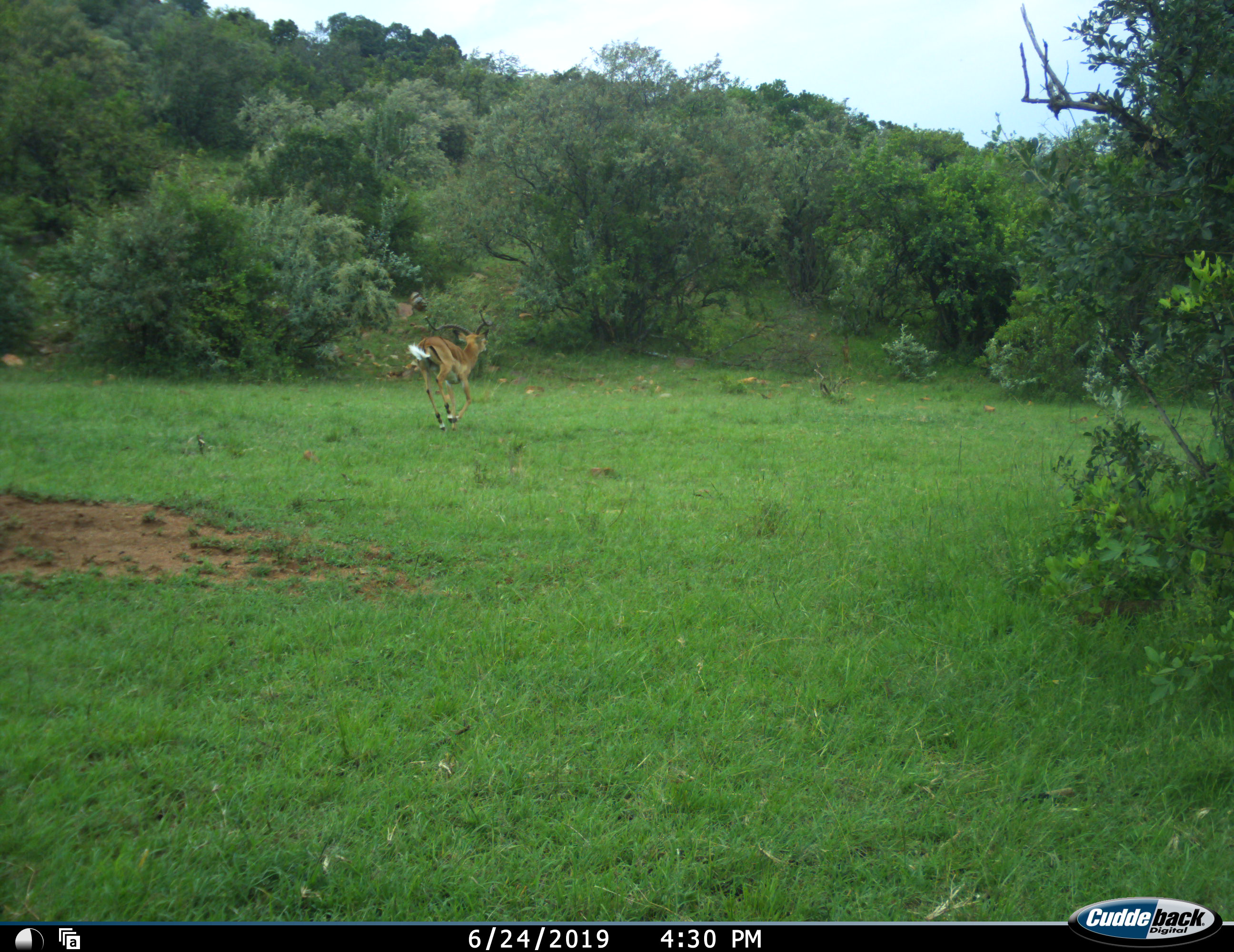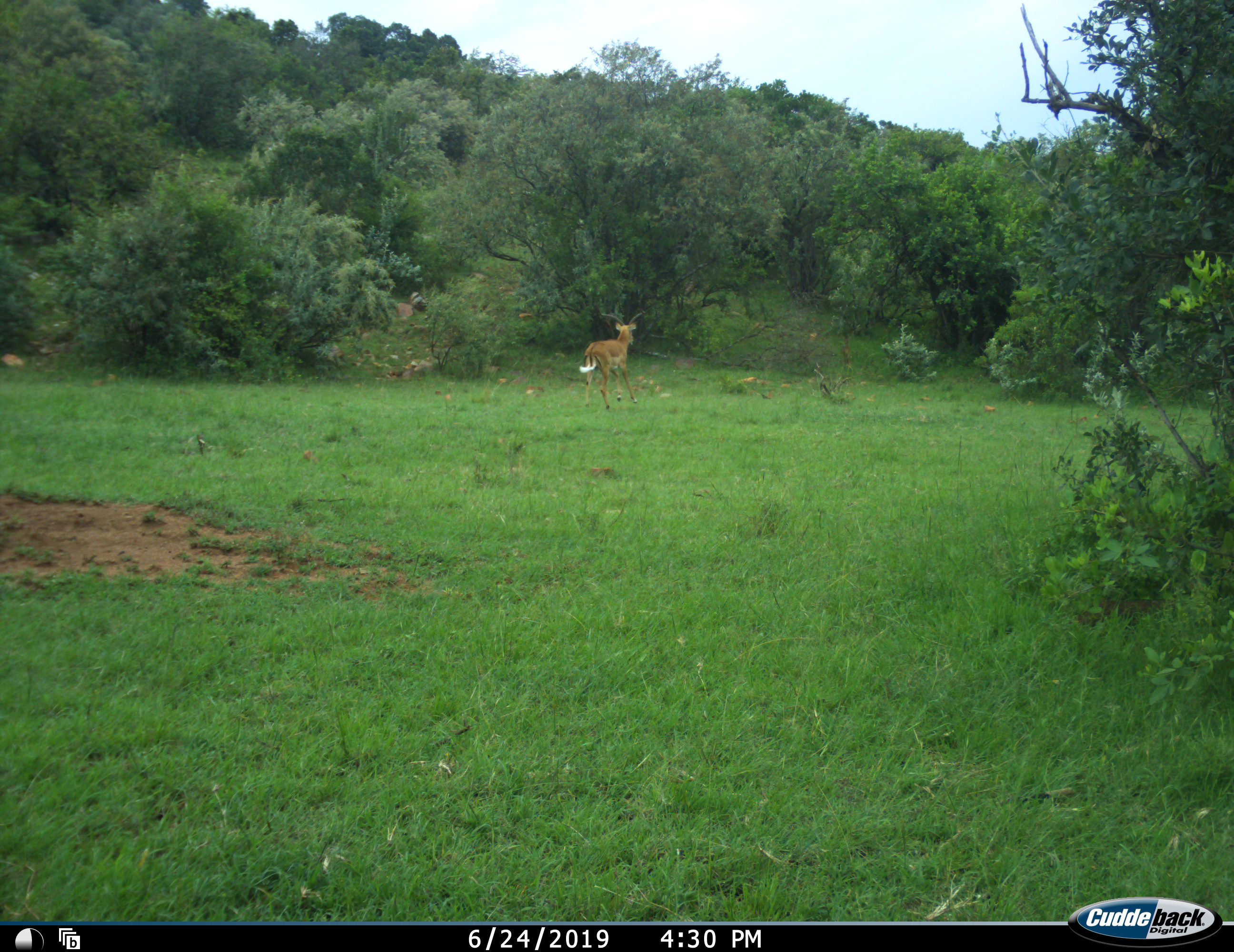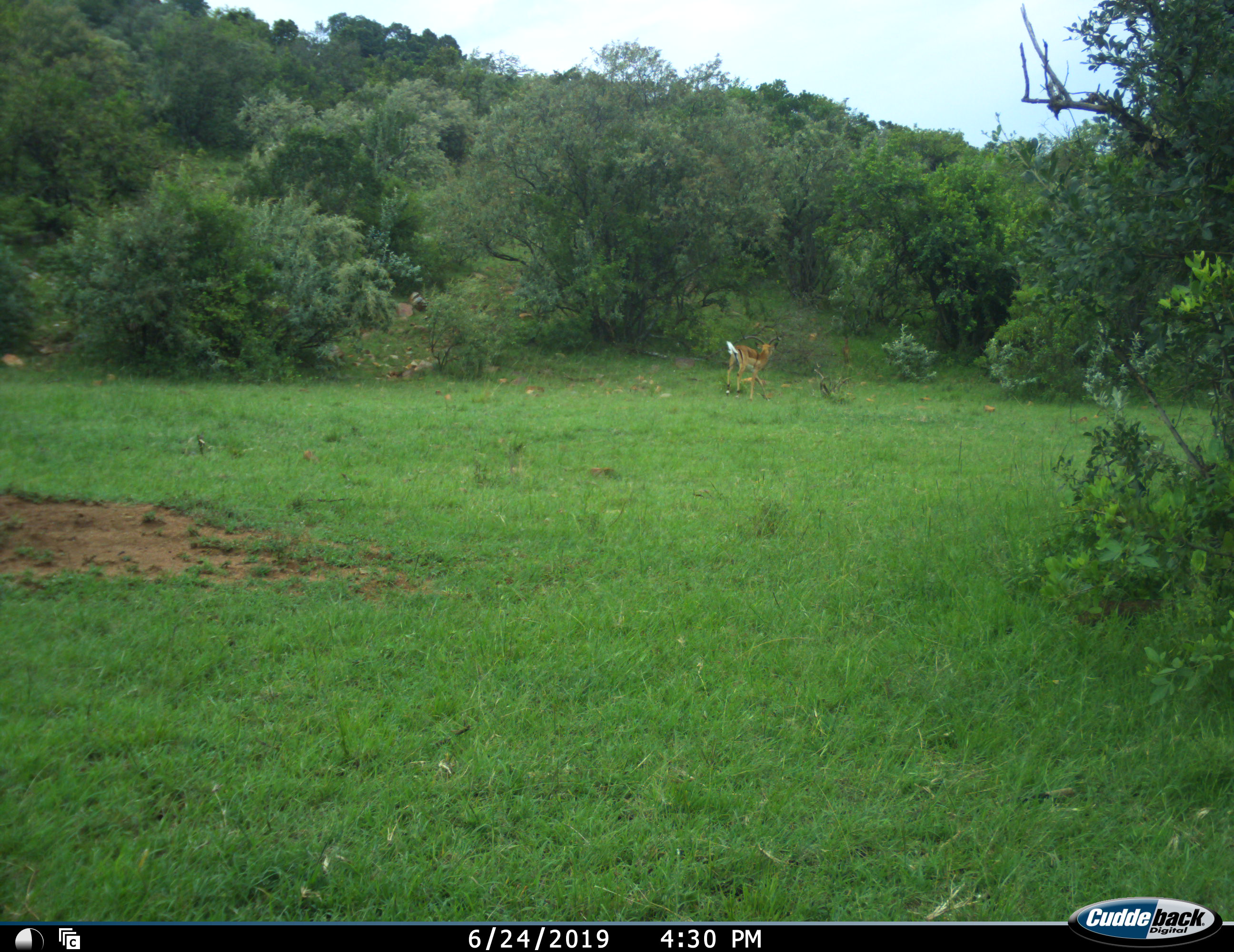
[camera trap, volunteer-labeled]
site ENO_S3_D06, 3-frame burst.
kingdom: Animalia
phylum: Chordata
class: Mammalia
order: Artiodactyla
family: Bovidae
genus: Aepyceros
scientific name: Aepyceros melampus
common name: impala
Impala (Aepyceros melampus), count 1. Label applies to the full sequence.